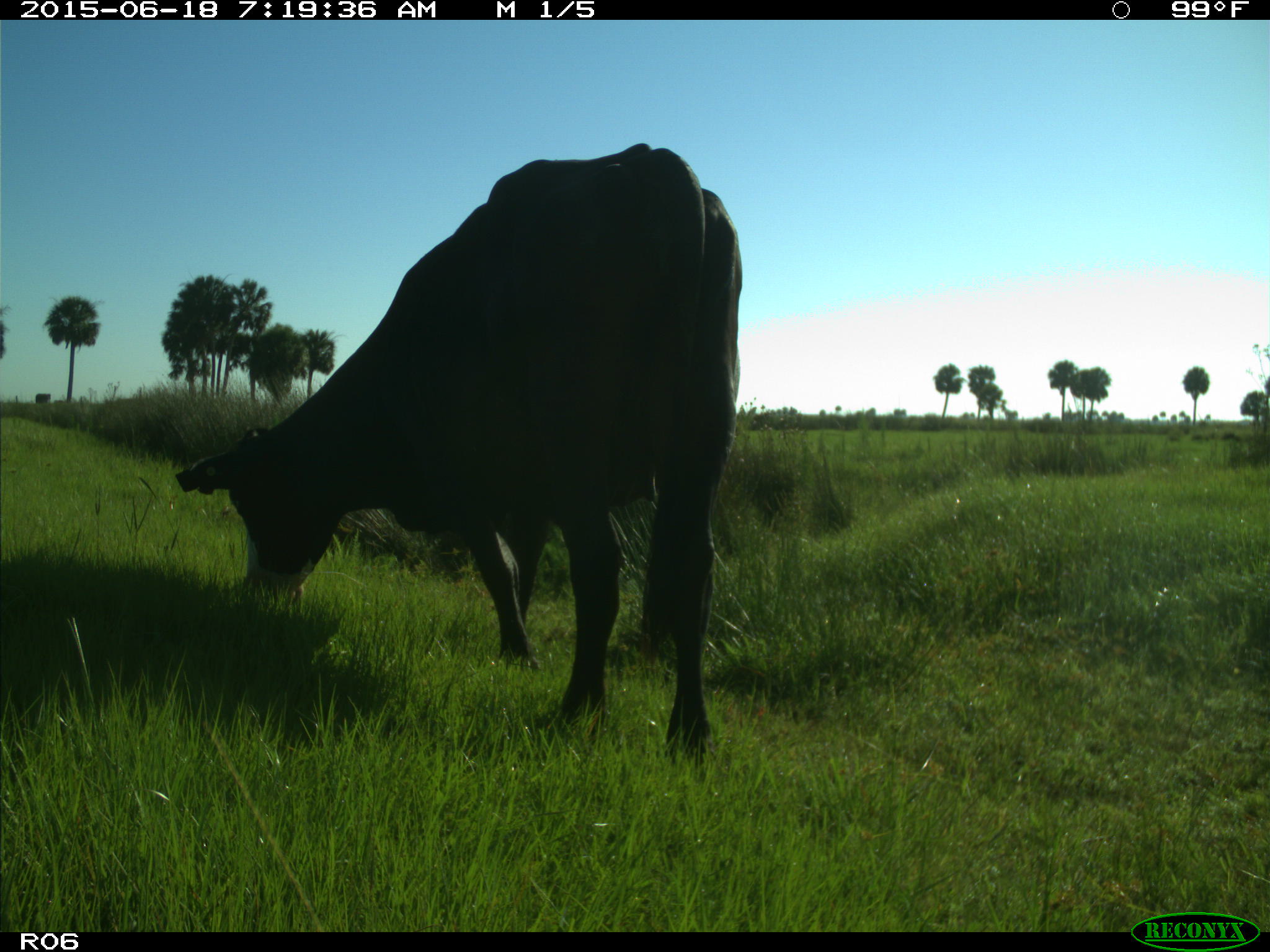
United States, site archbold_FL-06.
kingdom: Animalia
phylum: Chordata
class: Mammalia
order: Artiodactyla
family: Bovidae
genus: Bos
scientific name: Bos taurus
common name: domestic cow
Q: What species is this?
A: Bos taurus (domestic cow).